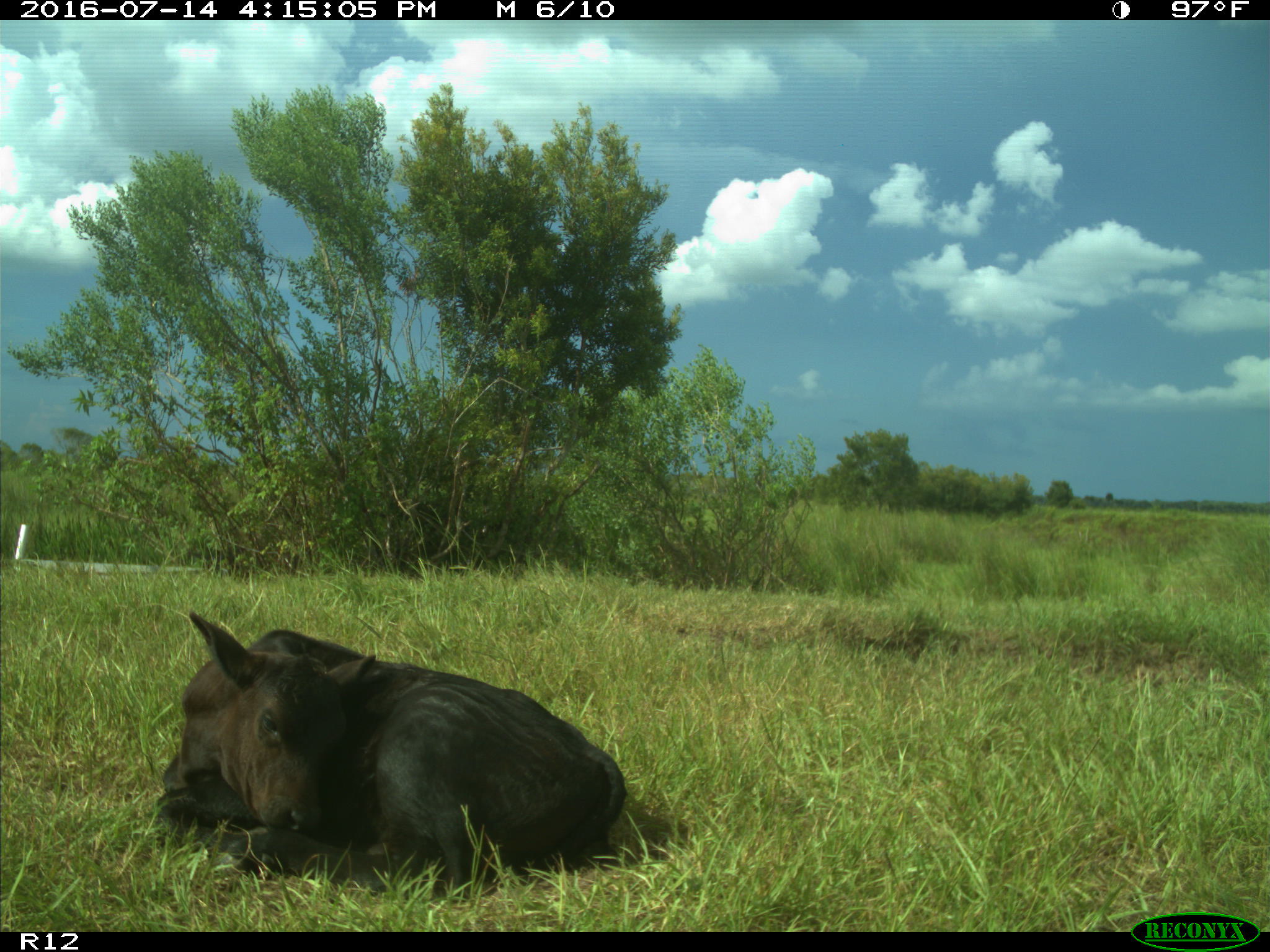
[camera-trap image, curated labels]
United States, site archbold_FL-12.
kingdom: Animalia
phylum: Chordata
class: Mammalia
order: Artiodactyla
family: Bovidae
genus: Bos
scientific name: Bos taurus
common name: domestic cow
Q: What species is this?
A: Bos taurus (domestic cow).